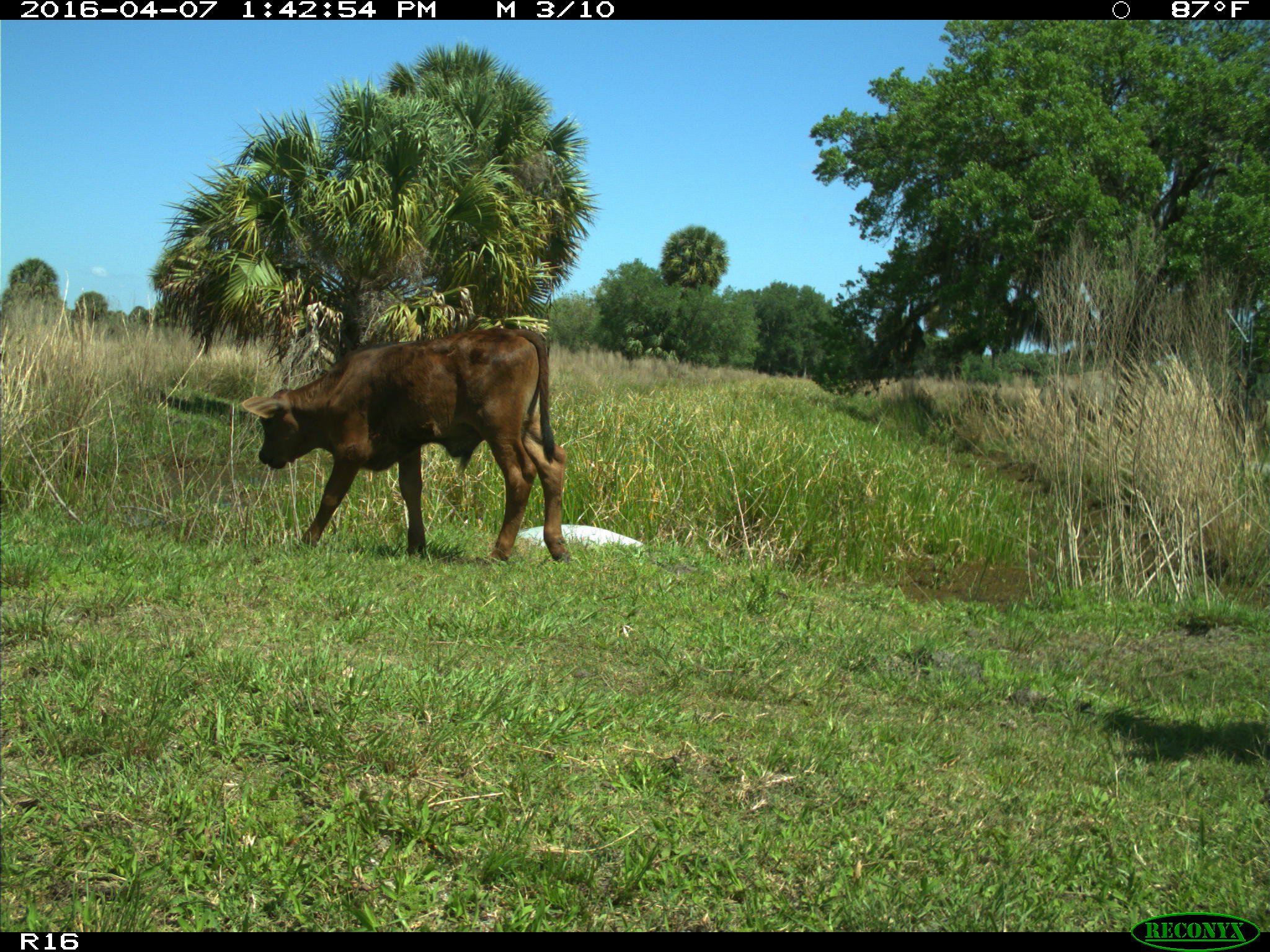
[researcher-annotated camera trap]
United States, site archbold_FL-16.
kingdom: Animalia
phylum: Chordata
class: Mammalia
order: Artiodactyla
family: Bovidae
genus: Bos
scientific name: Bos taurus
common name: domestic cow